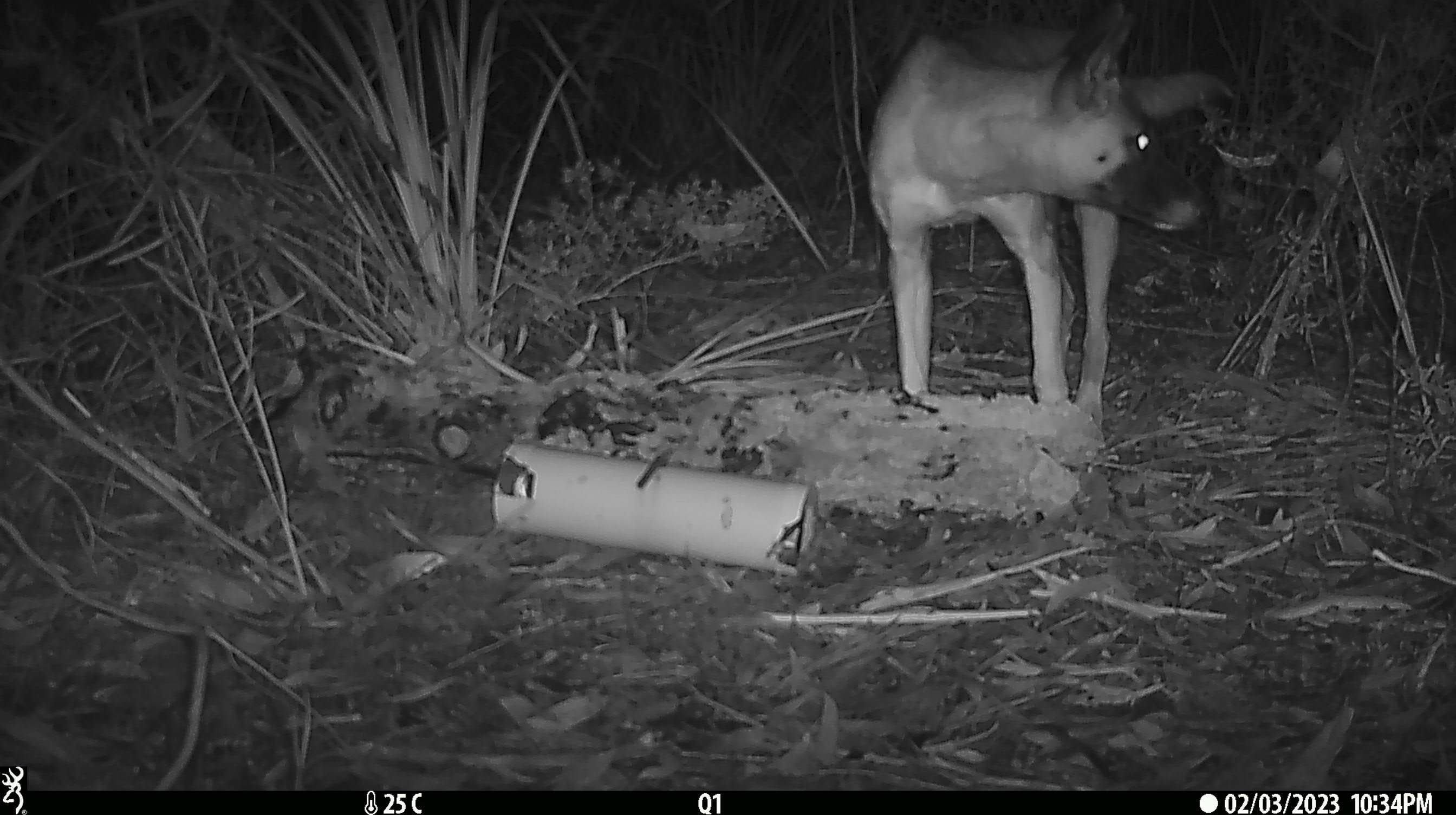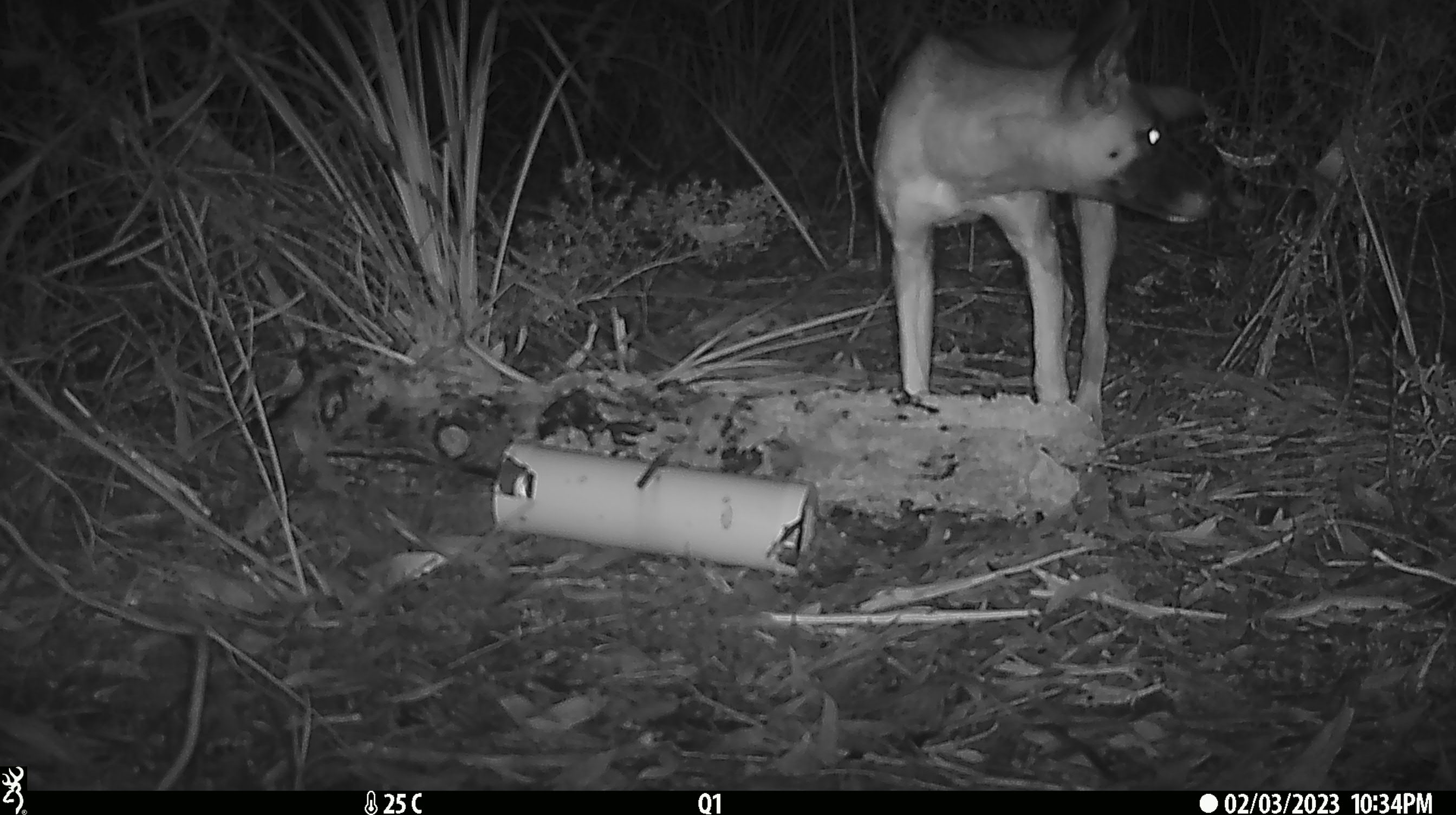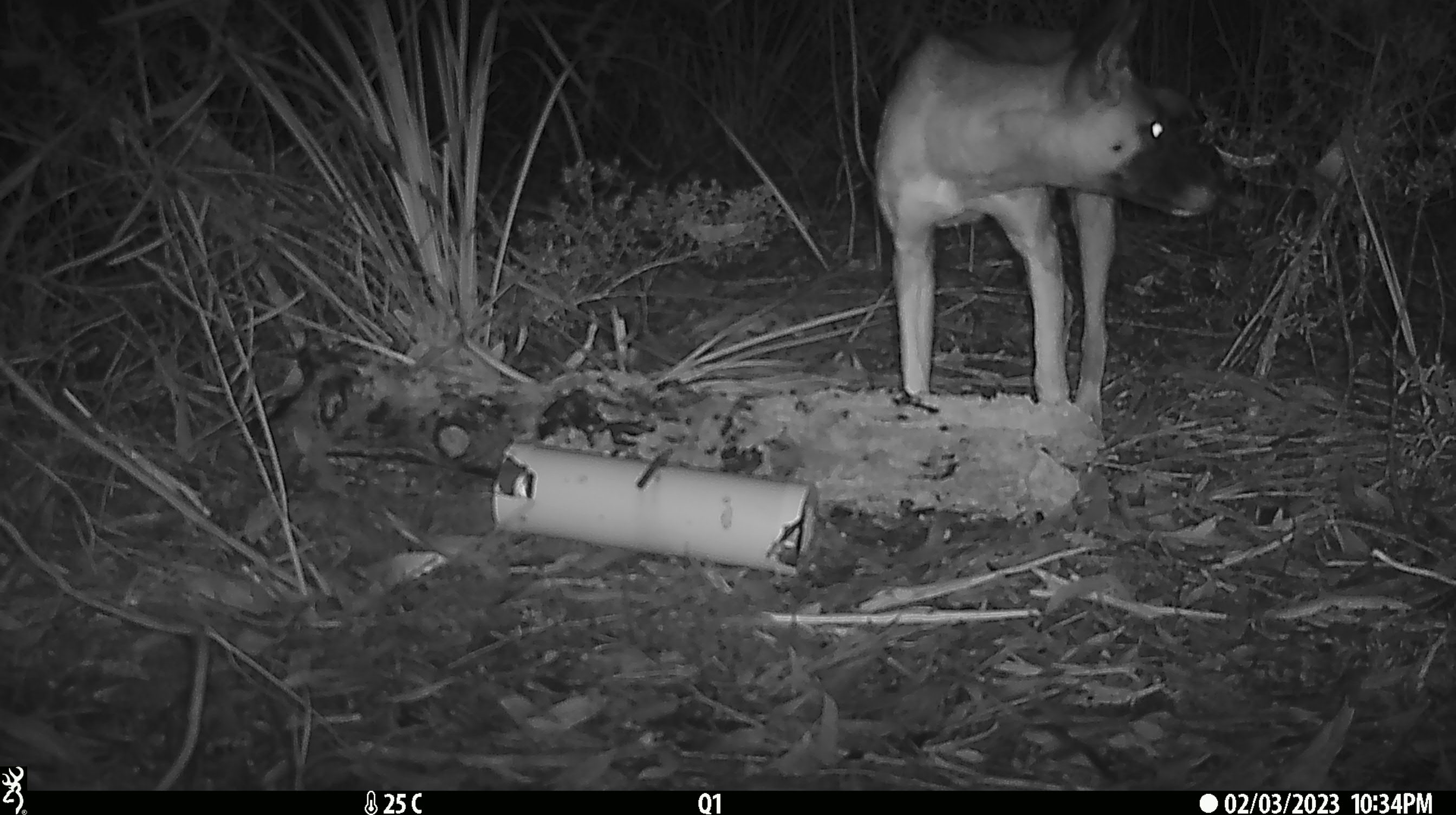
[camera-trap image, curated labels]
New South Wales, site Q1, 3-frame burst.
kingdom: Animalia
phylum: Chordata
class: Mammalia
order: Carnivora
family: Canidae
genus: Canis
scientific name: Canis familiaris dingo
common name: dingo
Dingo (Canis familiaris dingo).